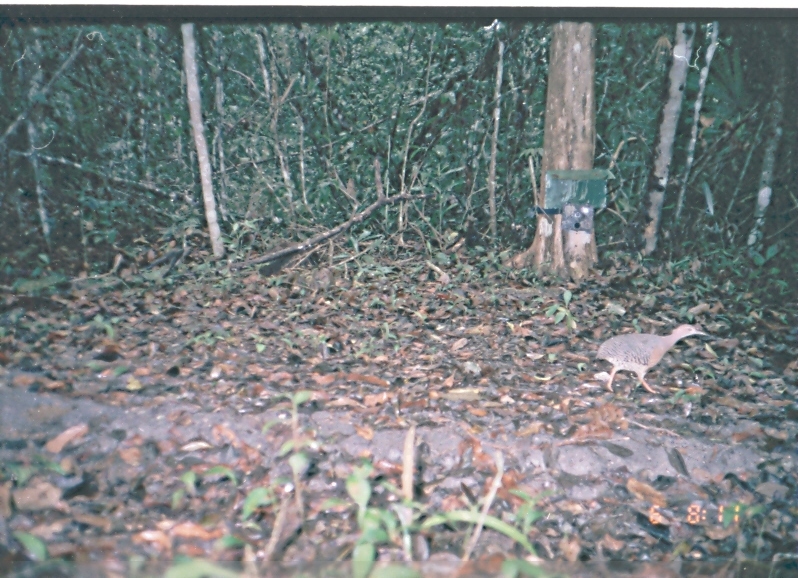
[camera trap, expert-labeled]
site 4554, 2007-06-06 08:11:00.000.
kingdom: Animalia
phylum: Chordata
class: Aves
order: Tinamiformes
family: Tinamidae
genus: Crypturellus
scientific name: Crypturellus boucardi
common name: slaty-breasted tinamou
Crypturellus boucardi (slaty-breasted tinamou), count 1.